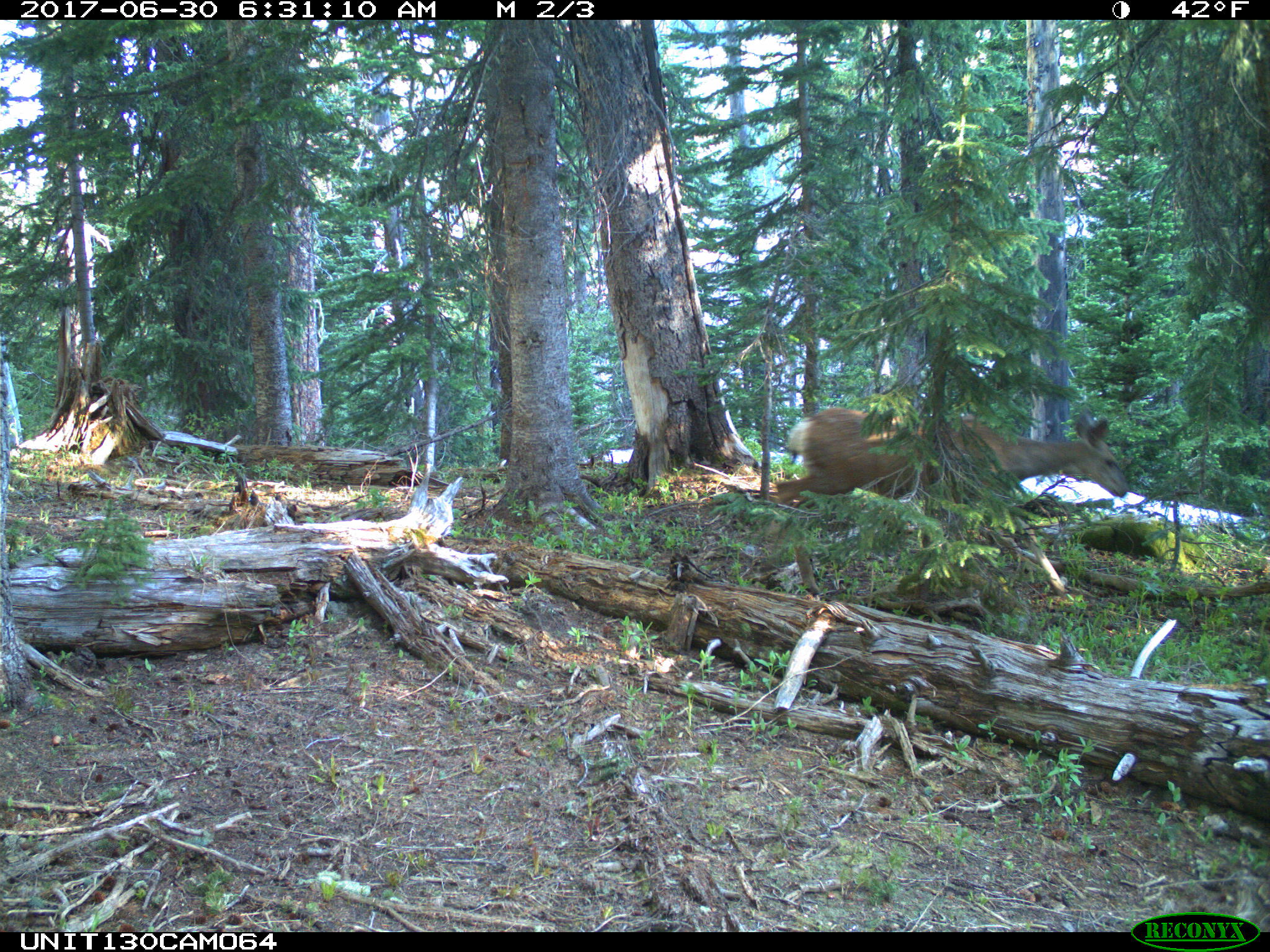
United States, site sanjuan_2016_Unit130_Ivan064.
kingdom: Animalia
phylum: Chordata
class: Mammalia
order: Artiodactyla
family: Cervidae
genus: Odocoileus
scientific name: Odocoileus hemionus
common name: mule deer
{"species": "Odocoileus hemionus (mule deer)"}